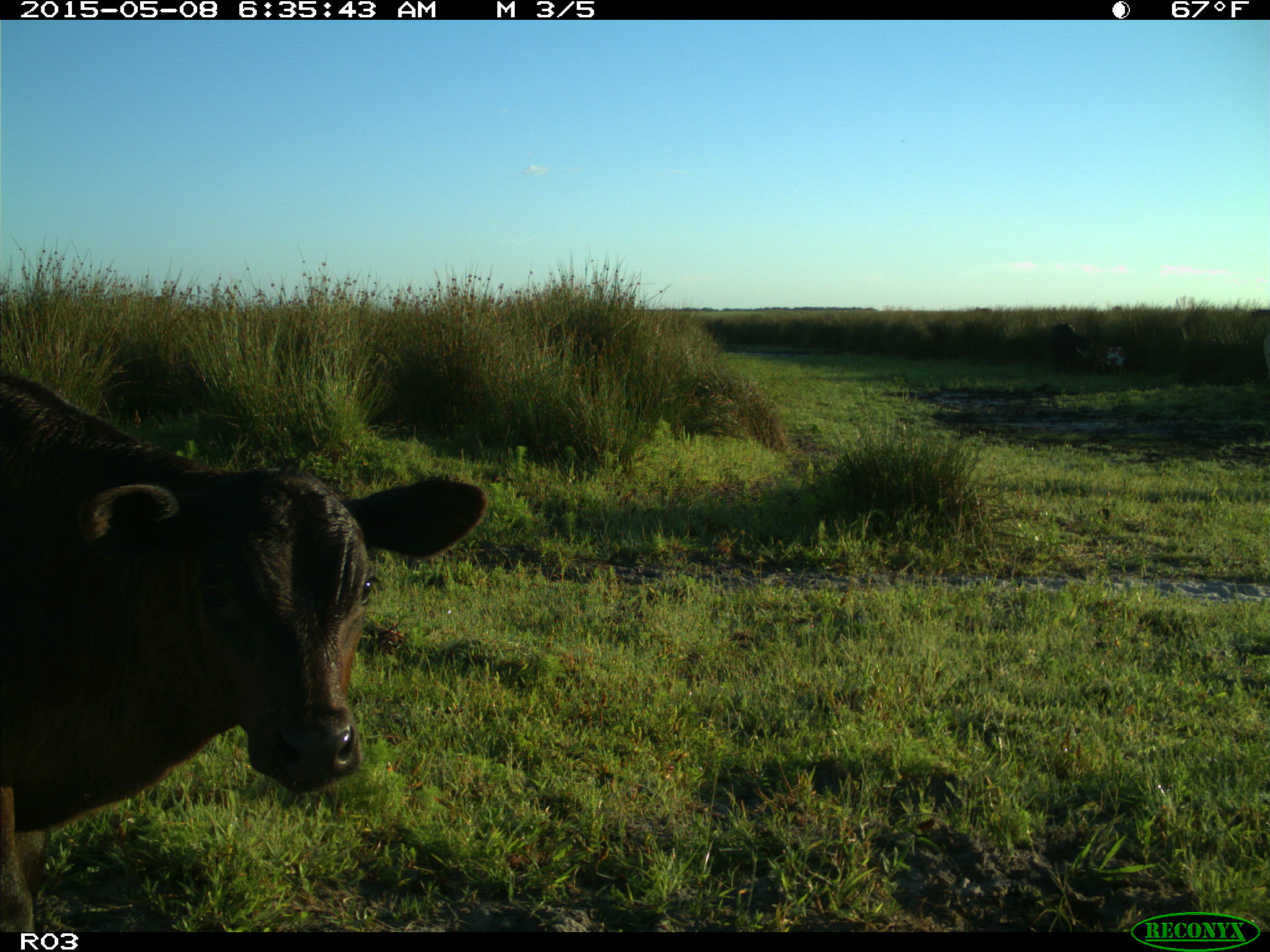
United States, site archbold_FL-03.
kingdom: Animalia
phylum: Chordata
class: Mammalia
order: Artiodactyla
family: Bovidae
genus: Bos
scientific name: Bos taurus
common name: domestic cow